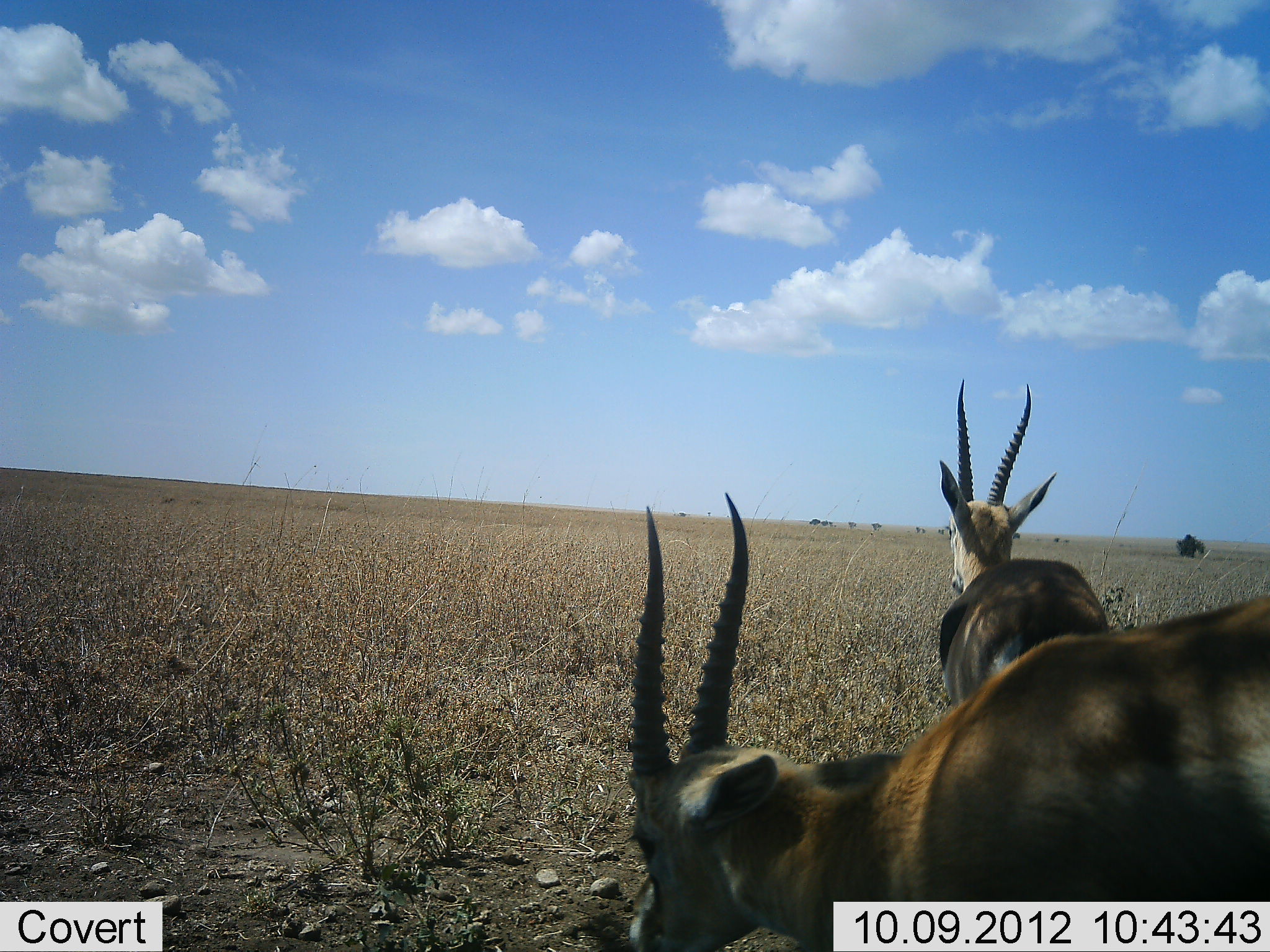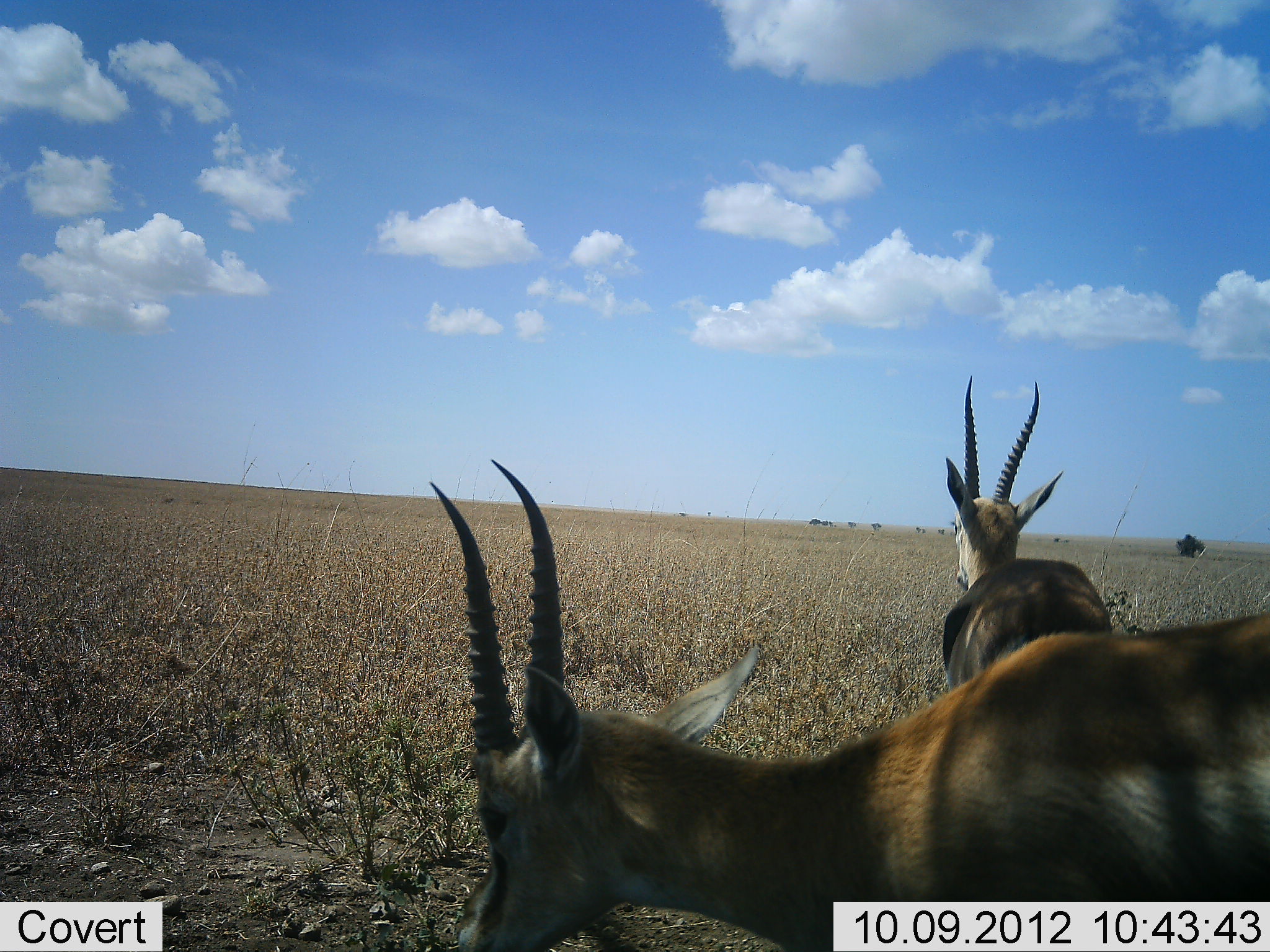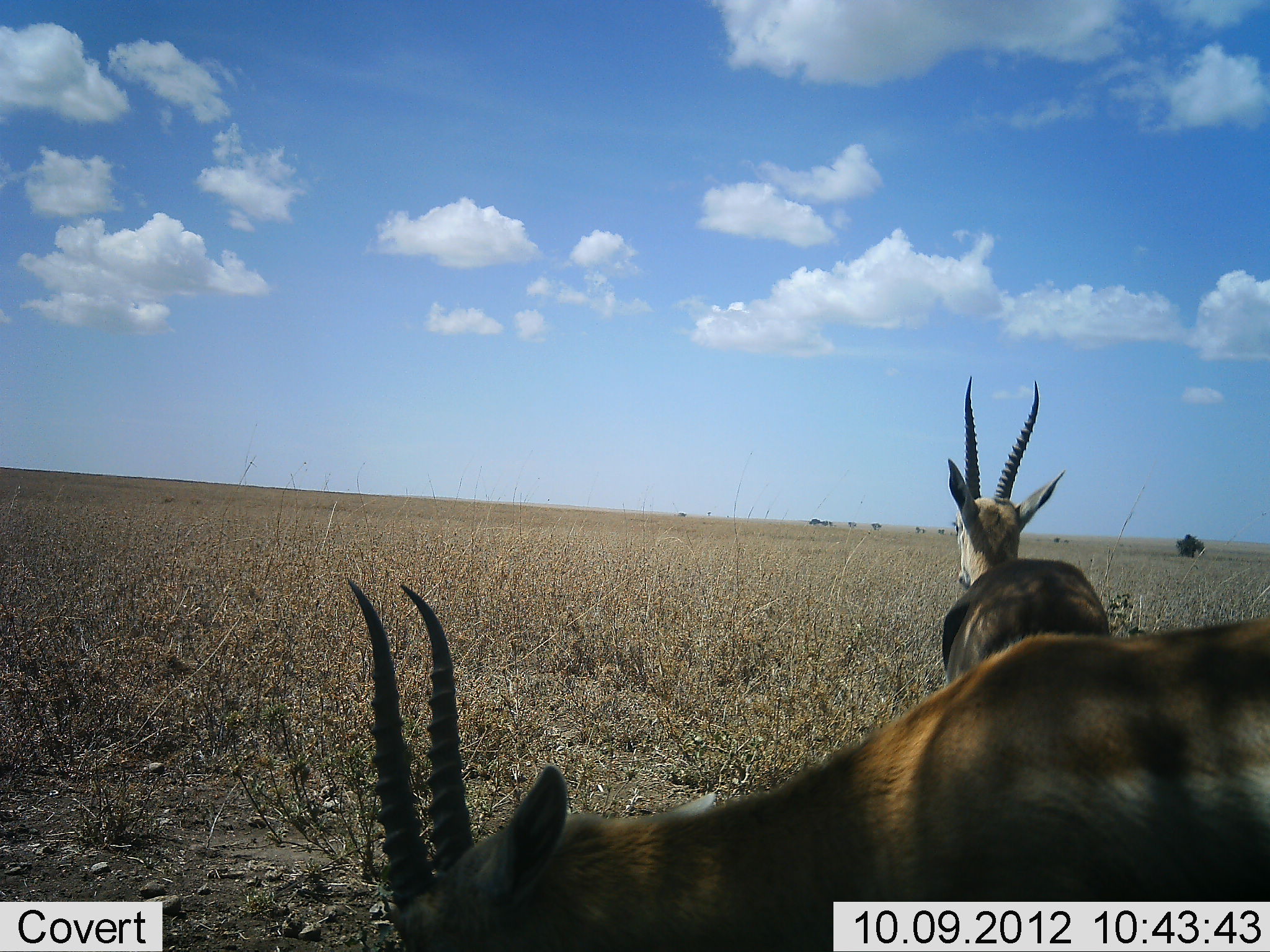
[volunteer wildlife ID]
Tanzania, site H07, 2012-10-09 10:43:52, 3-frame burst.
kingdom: Animalia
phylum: Chordata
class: Mammalia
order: Artiodactyla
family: Bovidae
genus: Eudorcas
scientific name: Eudorcas thomsonii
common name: thomson's gazelle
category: gazellethomsons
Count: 2.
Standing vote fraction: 70%.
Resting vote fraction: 0%.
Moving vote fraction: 40%.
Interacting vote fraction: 0%.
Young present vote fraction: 0%.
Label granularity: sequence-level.